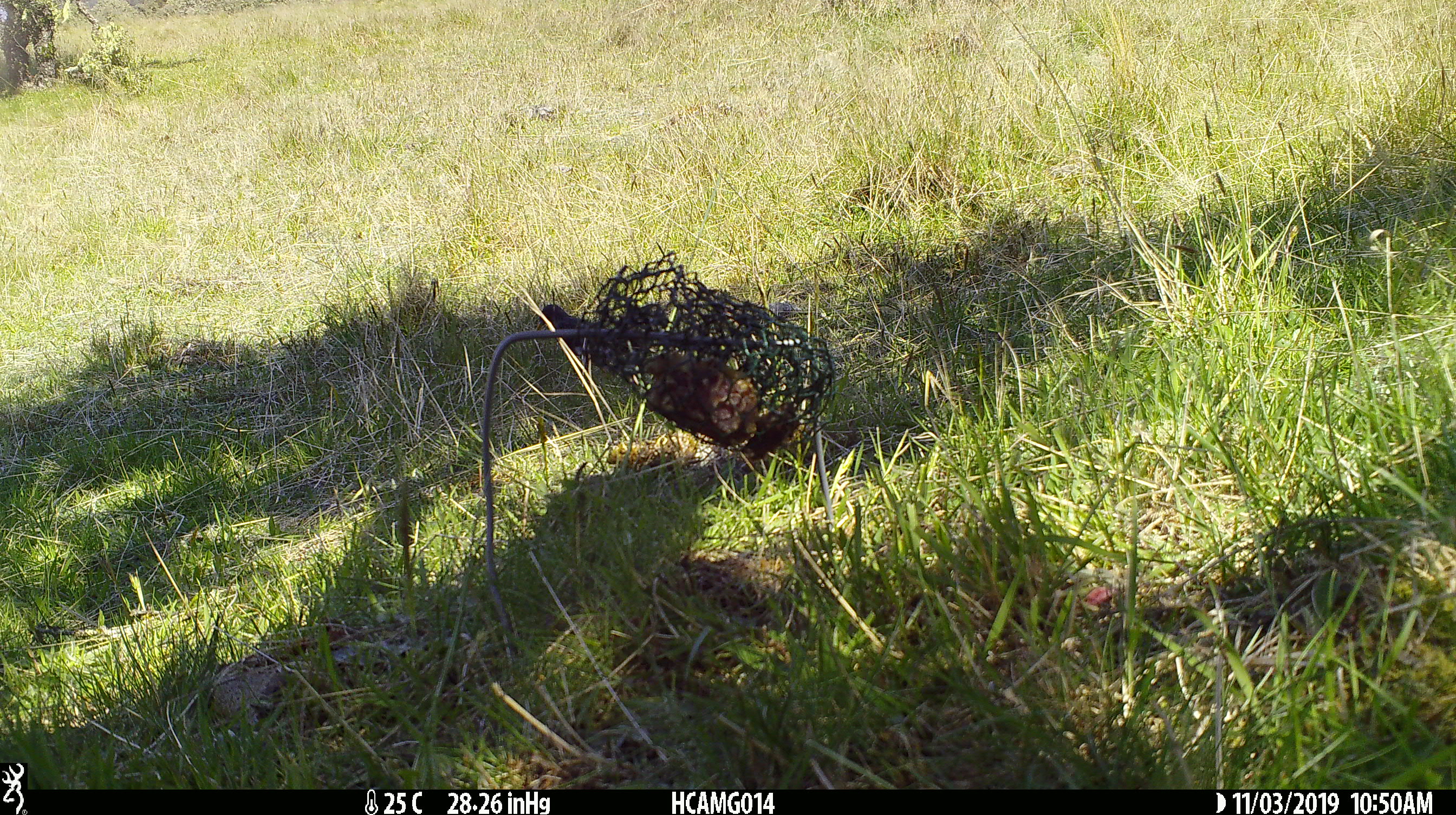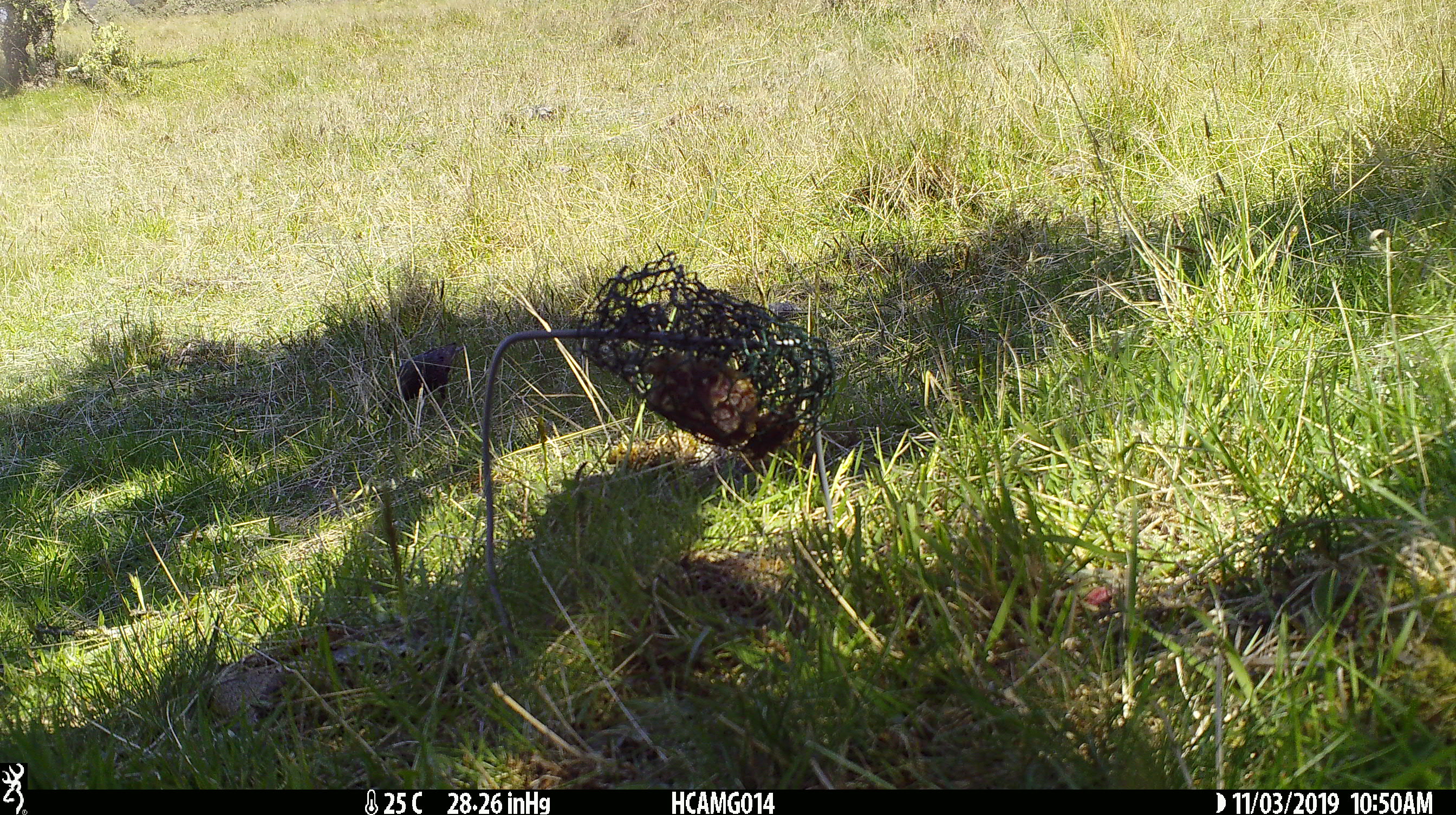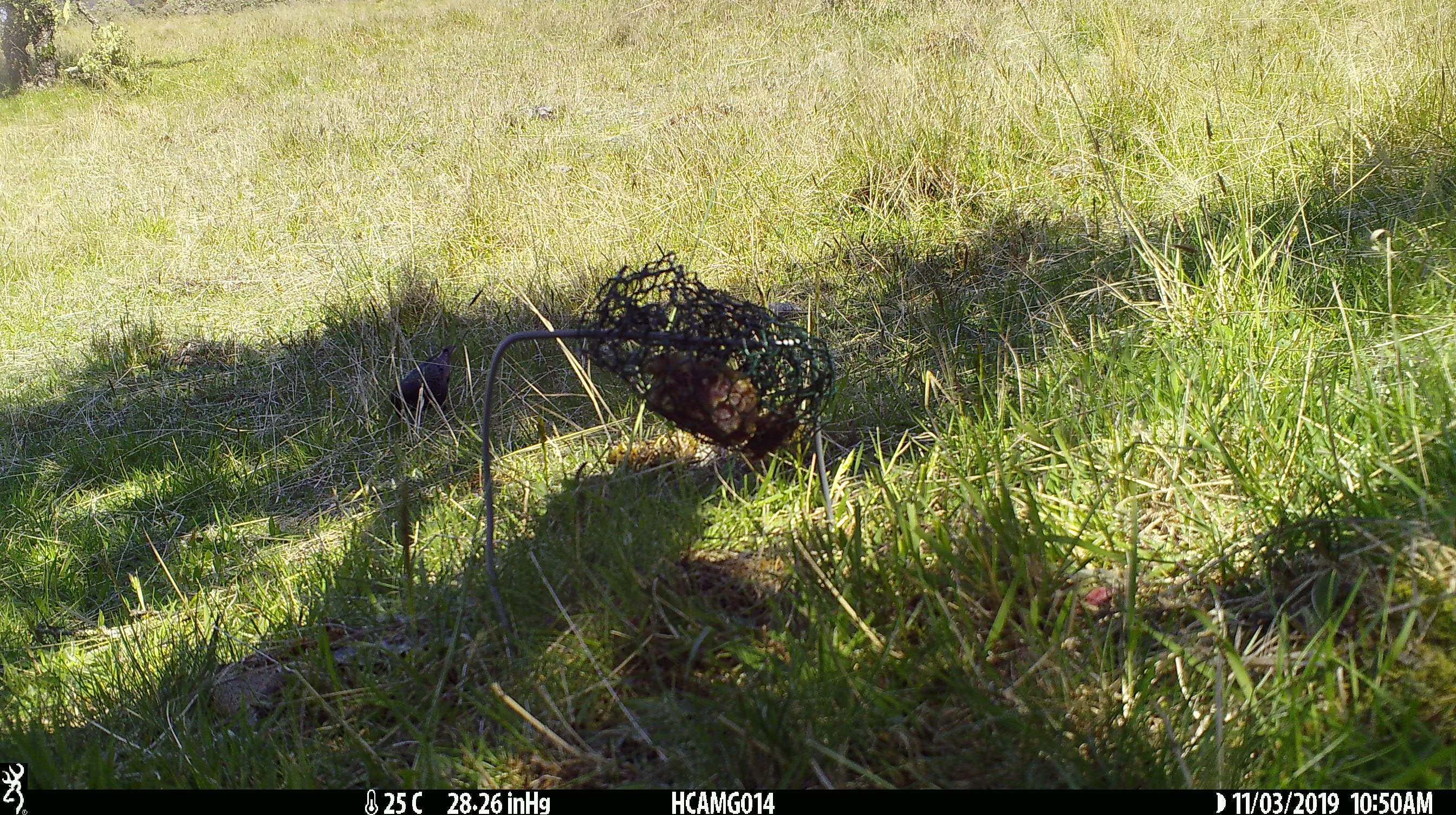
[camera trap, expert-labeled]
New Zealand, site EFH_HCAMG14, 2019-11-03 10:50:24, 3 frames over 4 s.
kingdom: Animalia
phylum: Chordata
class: Aves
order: Passeriformes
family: Sturnidae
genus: Sturnus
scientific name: Sturnus vulgaris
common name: european starling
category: starling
Starling (european starling) (Sturnus vulgaris).